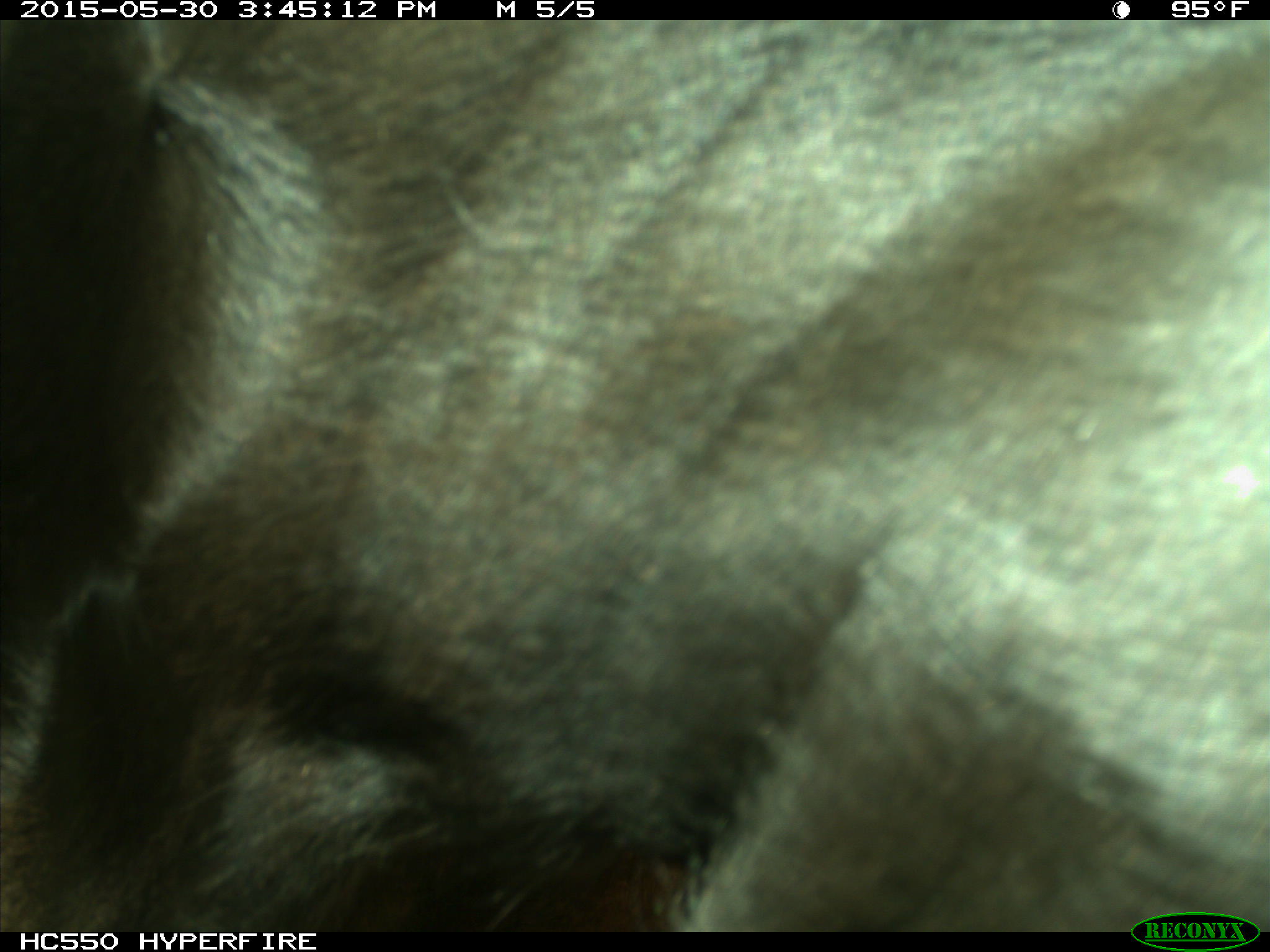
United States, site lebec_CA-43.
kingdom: Animalia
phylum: Chordata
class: Mammalia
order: Artiodactyla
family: Bovidae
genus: Bos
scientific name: Bos taurus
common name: domestic cow